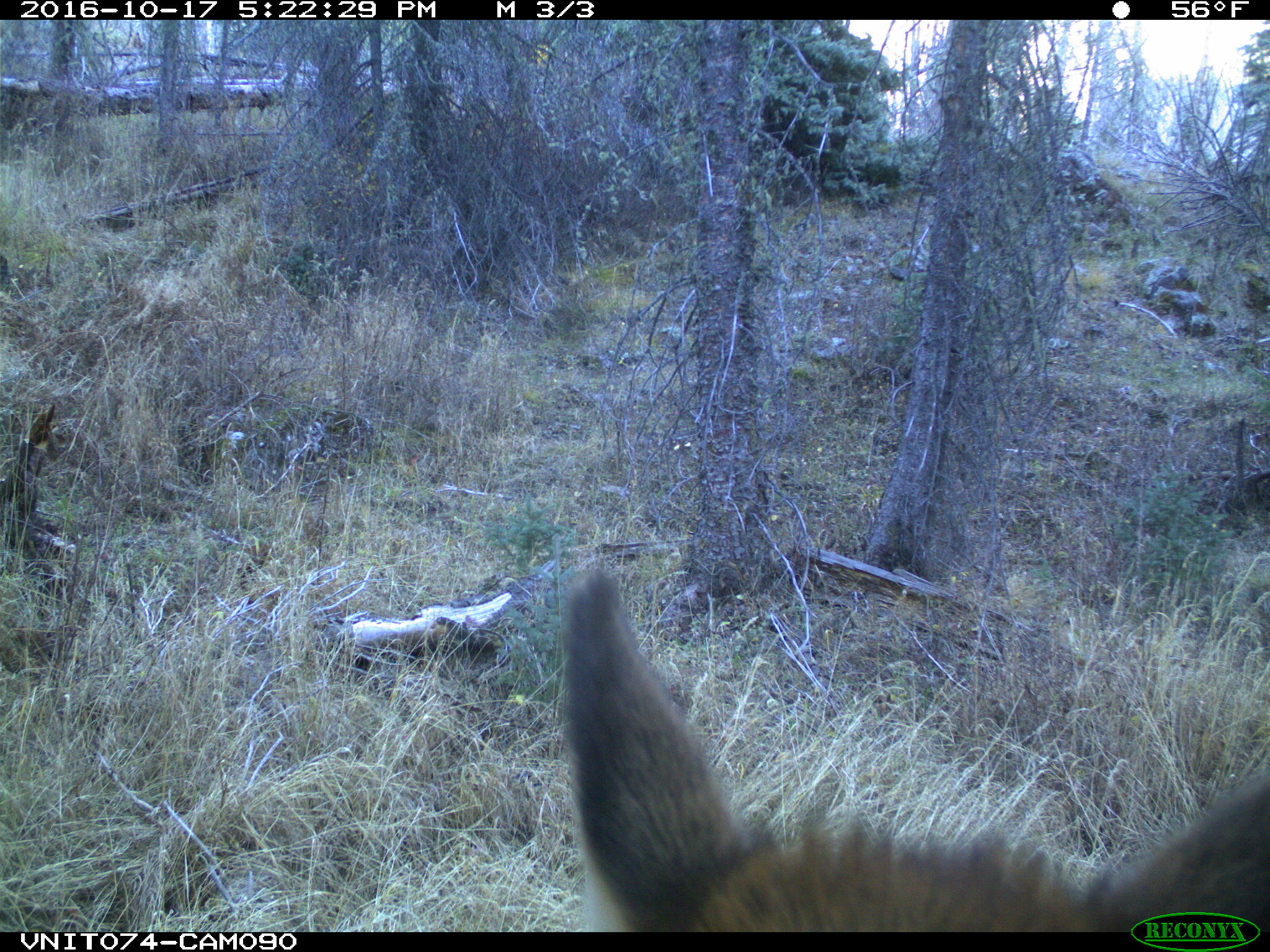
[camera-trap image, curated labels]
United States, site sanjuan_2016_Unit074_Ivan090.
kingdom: Animalia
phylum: Chordata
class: Mammalia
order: Artiodactyla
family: Cervidae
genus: Cervus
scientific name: Cervus elaphus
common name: red deer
Cervus elaphus (red deer).